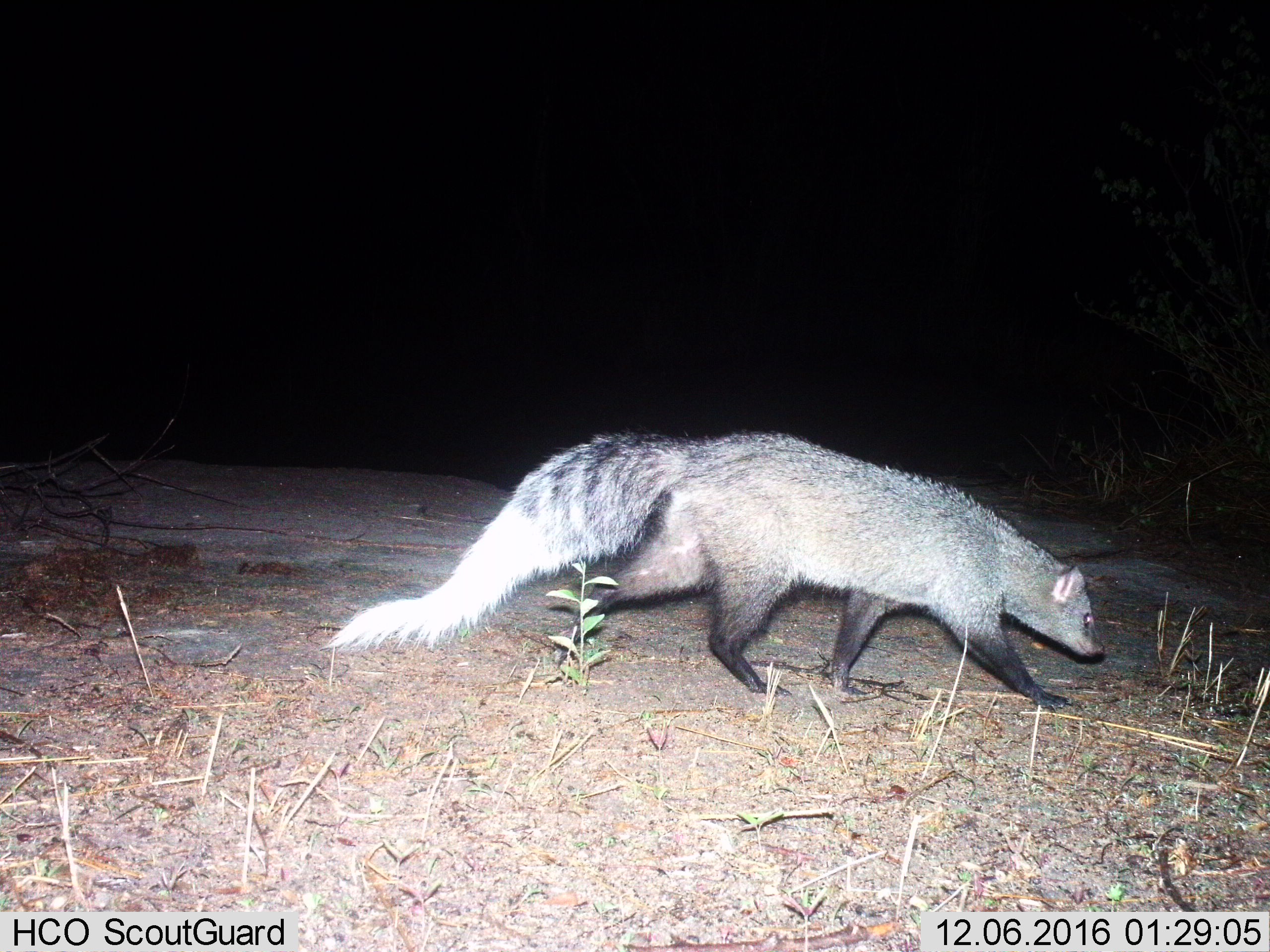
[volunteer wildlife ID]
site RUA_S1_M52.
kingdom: Animalia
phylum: Chordata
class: Mammalia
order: Carnivora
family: Herpestidae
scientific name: Herpestidae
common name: mongoose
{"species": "mongoose (Herpestidae)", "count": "1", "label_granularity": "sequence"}